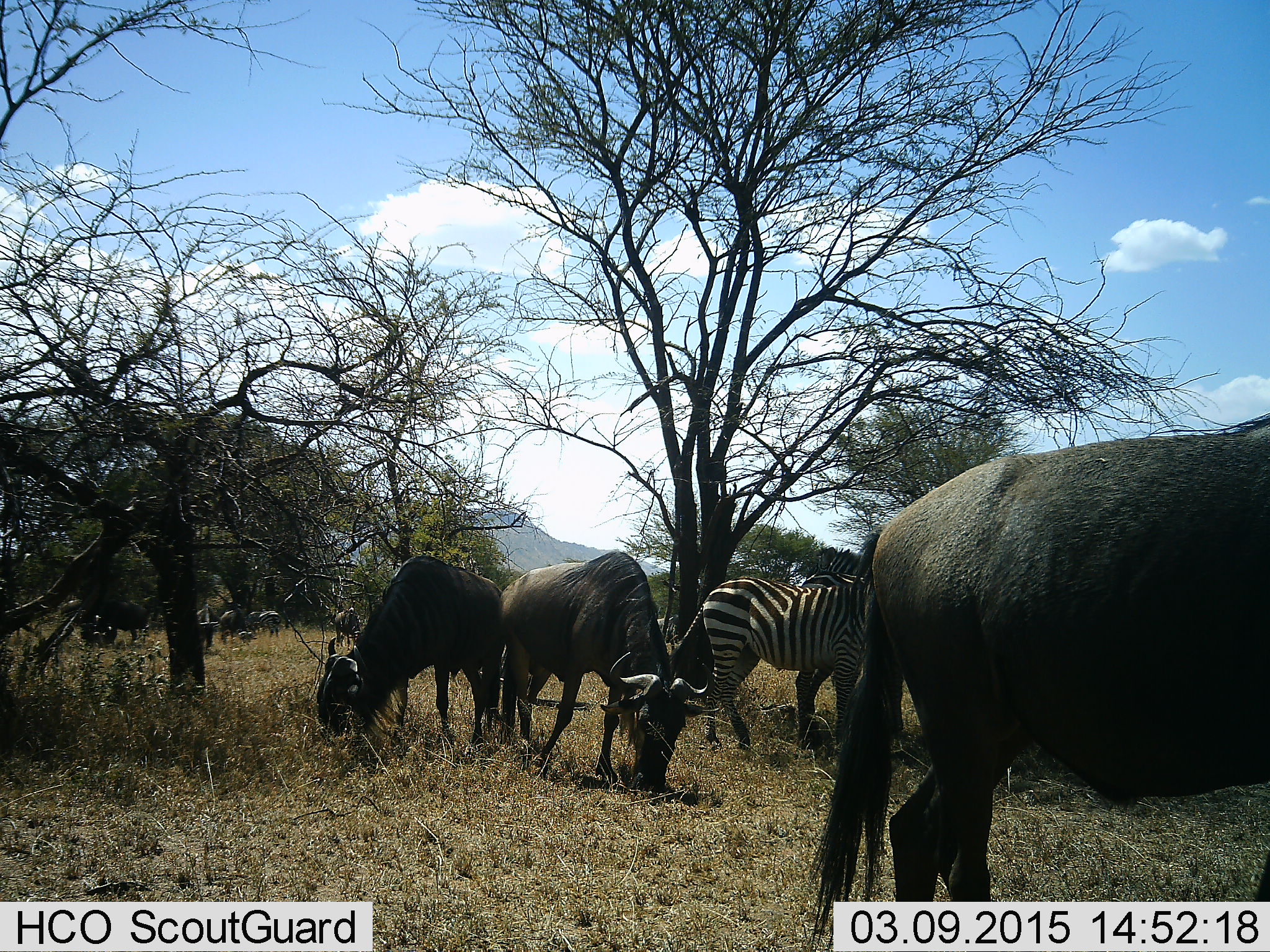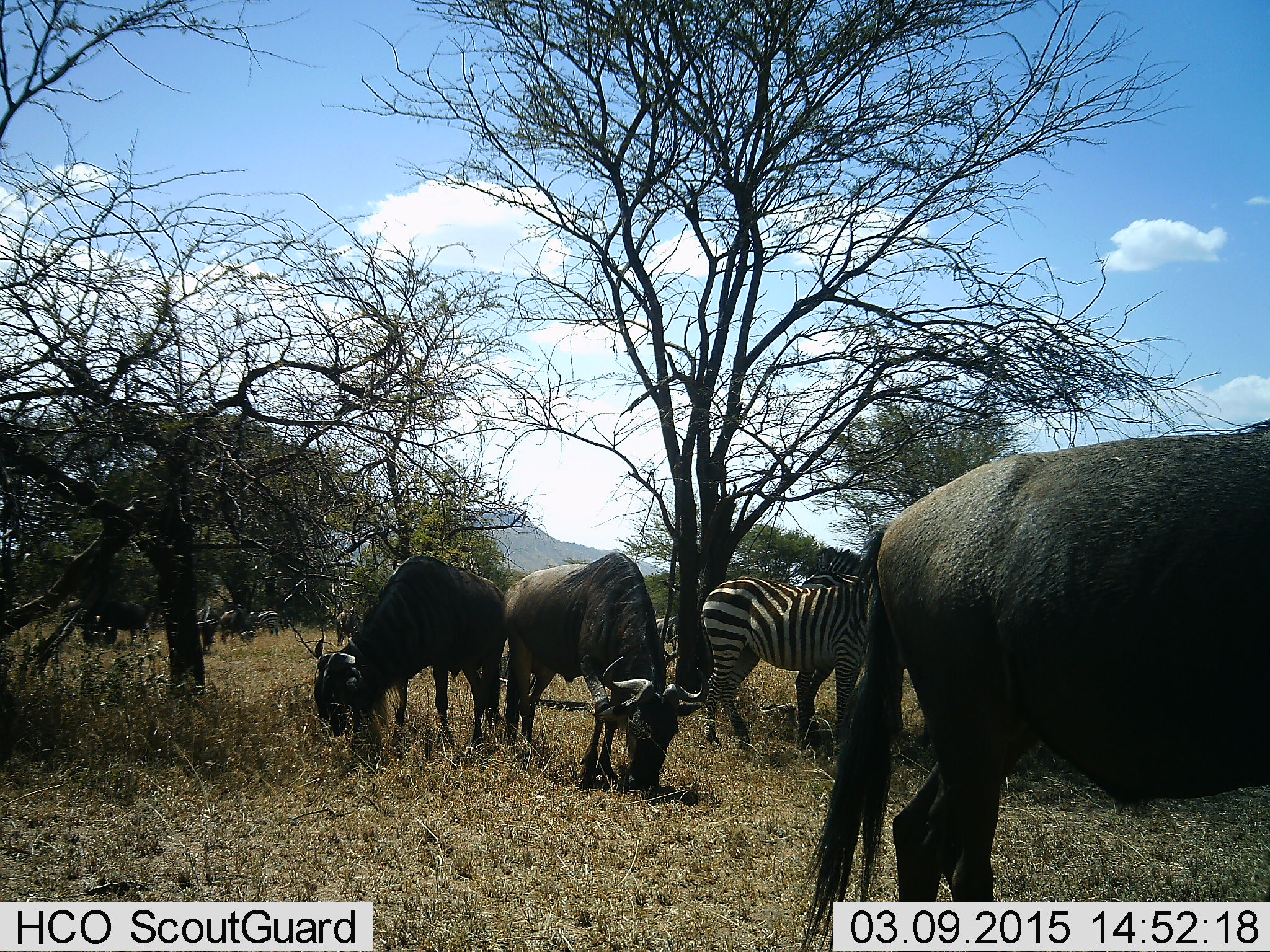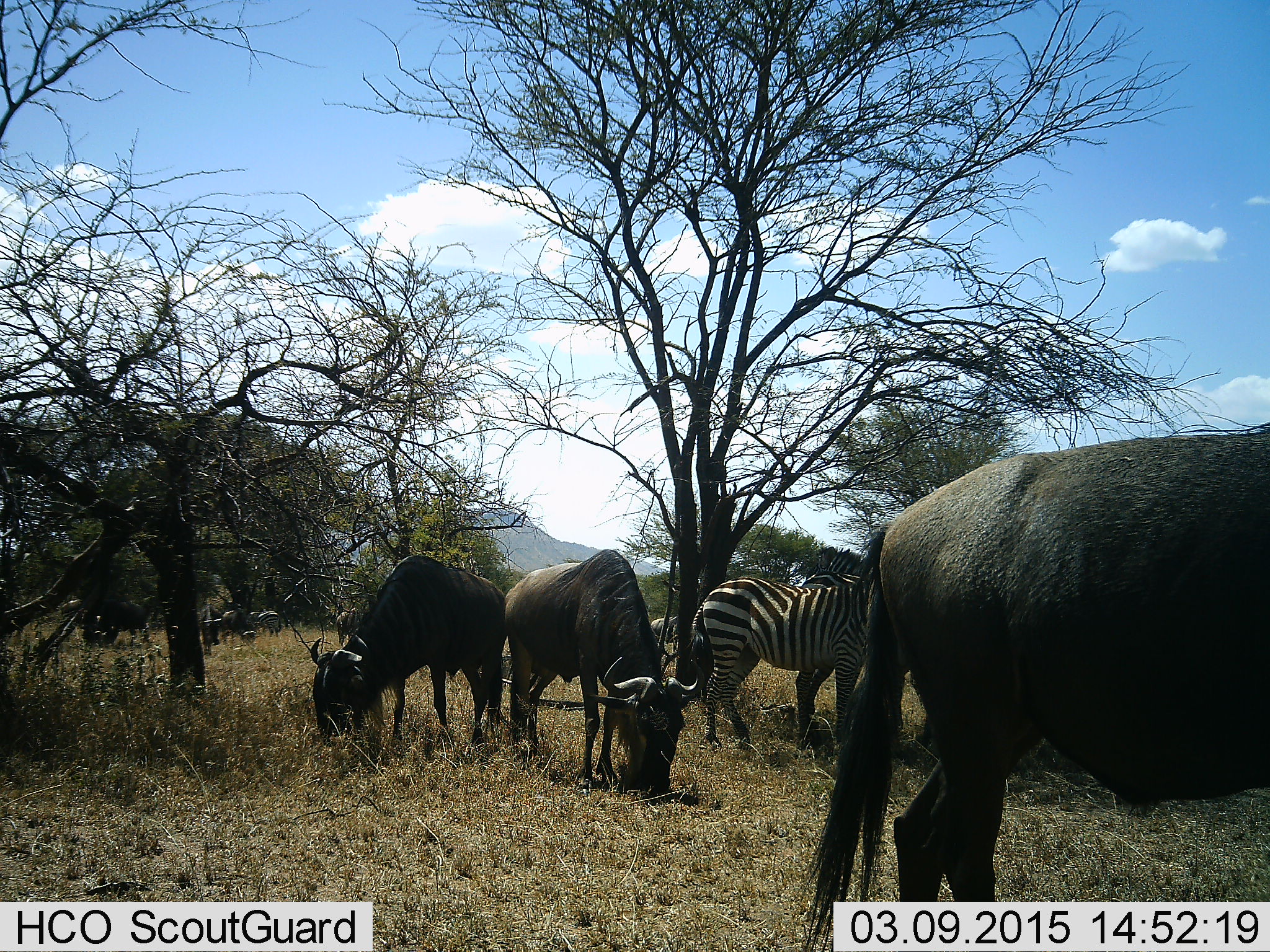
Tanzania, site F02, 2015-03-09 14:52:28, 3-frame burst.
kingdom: Animalia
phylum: Chordata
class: Mammalia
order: Artiodactyla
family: Bovidae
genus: Connochaetes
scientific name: Connochaetes taurinus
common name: blue wildebeest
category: wildebeest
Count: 7.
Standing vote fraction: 22%.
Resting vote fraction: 0%.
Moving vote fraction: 0%.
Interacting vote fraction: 0%.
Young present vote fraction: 0%.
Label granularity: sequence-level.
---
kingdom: Animalia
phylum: Chordata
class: Mammalia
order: Perissodactyla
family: Equidae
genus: Equus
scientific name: Equus quagga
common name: plains zebra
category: zebra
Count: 1.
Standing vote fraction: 78%.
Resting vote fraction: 0%.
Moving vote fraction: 0%.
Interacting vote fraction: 0%.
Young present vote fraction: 0%.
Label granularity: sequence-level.